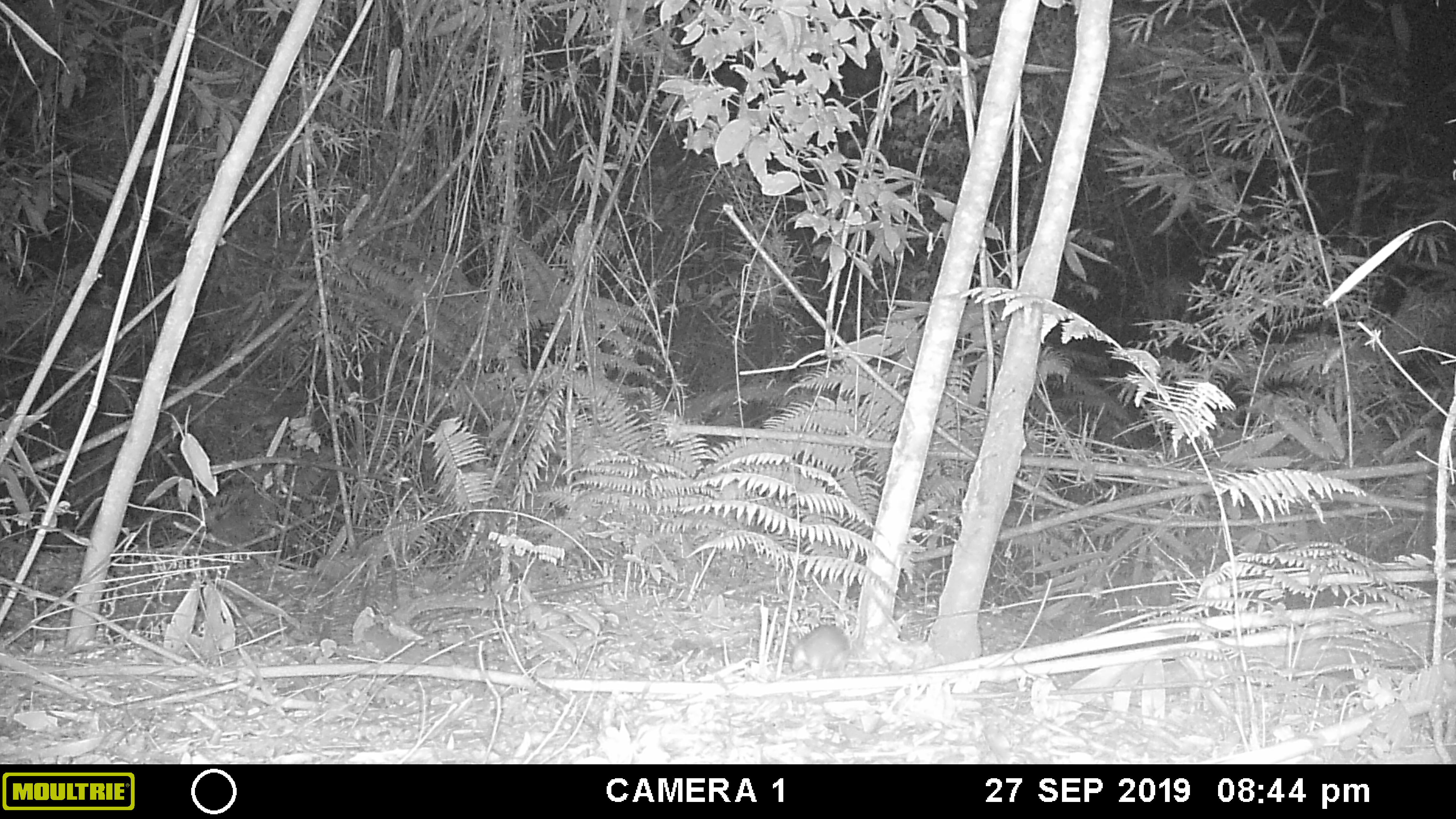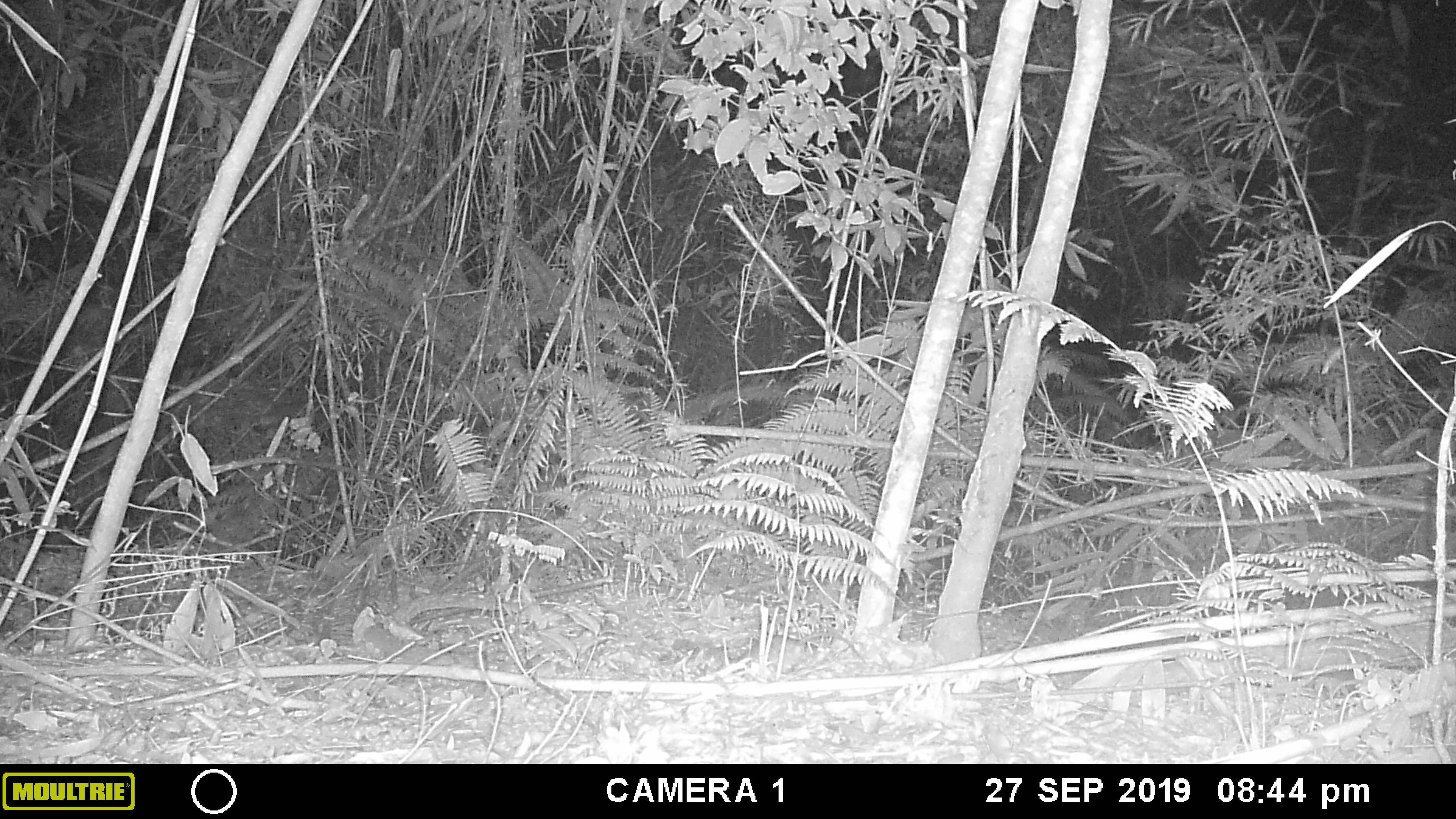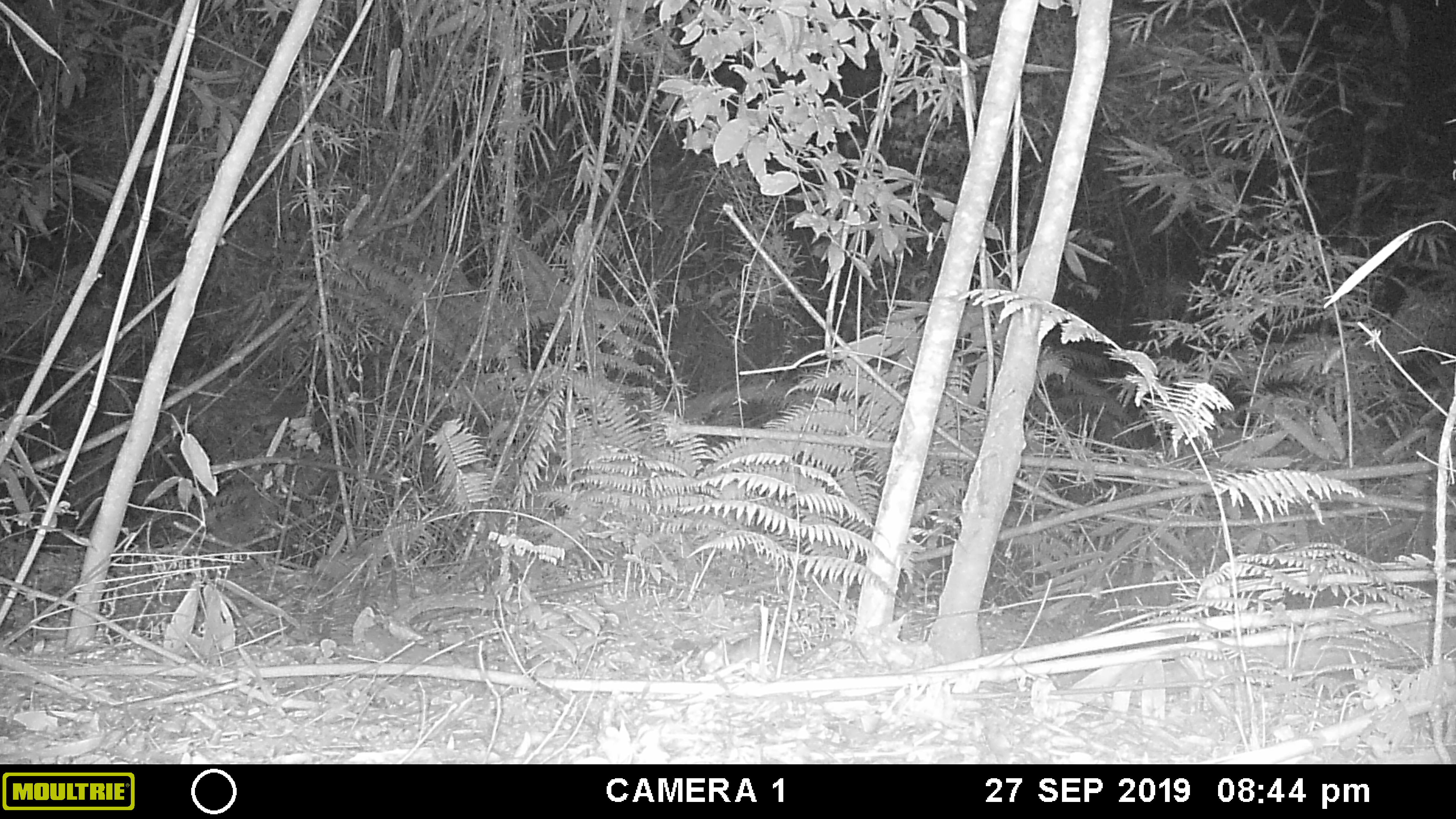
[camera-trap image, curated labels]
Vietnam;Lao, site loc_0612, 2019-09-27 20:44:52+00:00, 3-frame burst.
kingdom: Animalia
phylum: Chordata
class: Mammalia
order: Rodentia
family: Muridae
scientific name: Muridae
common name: old-world mice and rats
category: unidentified murid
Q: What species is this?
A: Unidentified murid (old-world mice and rats) (Muridae).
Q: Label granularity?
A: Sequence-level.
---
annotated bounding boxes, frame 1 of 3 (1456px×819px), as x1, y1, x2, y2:
unidentified murid: 789, 623, 850, 678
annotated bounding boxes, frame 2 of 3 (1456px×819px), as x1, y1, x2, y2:
unidentified murid: 737, 631, 867, 673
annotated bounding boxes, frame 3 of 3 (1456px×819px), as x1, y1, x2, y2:
unidentified murid: 699, 633, 855, 675